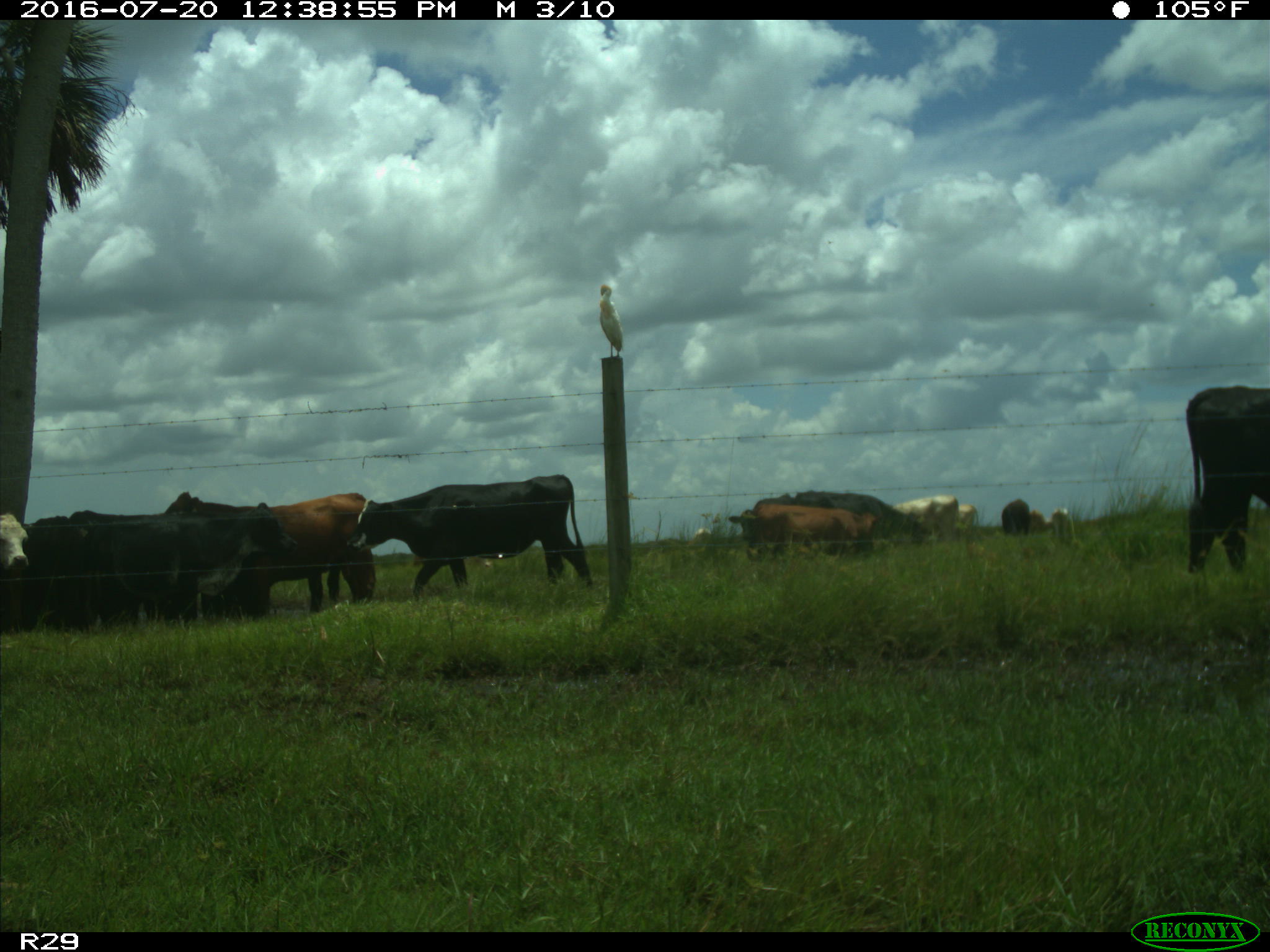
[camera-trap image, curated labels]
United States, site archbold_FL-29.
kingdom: Animalia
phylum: Chordata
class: Mammalia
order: Artiodactyla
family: Bovidae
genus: Bos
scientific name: Bos taurus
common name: domestic cow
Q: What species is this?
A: Bos taurus (domestic cow).